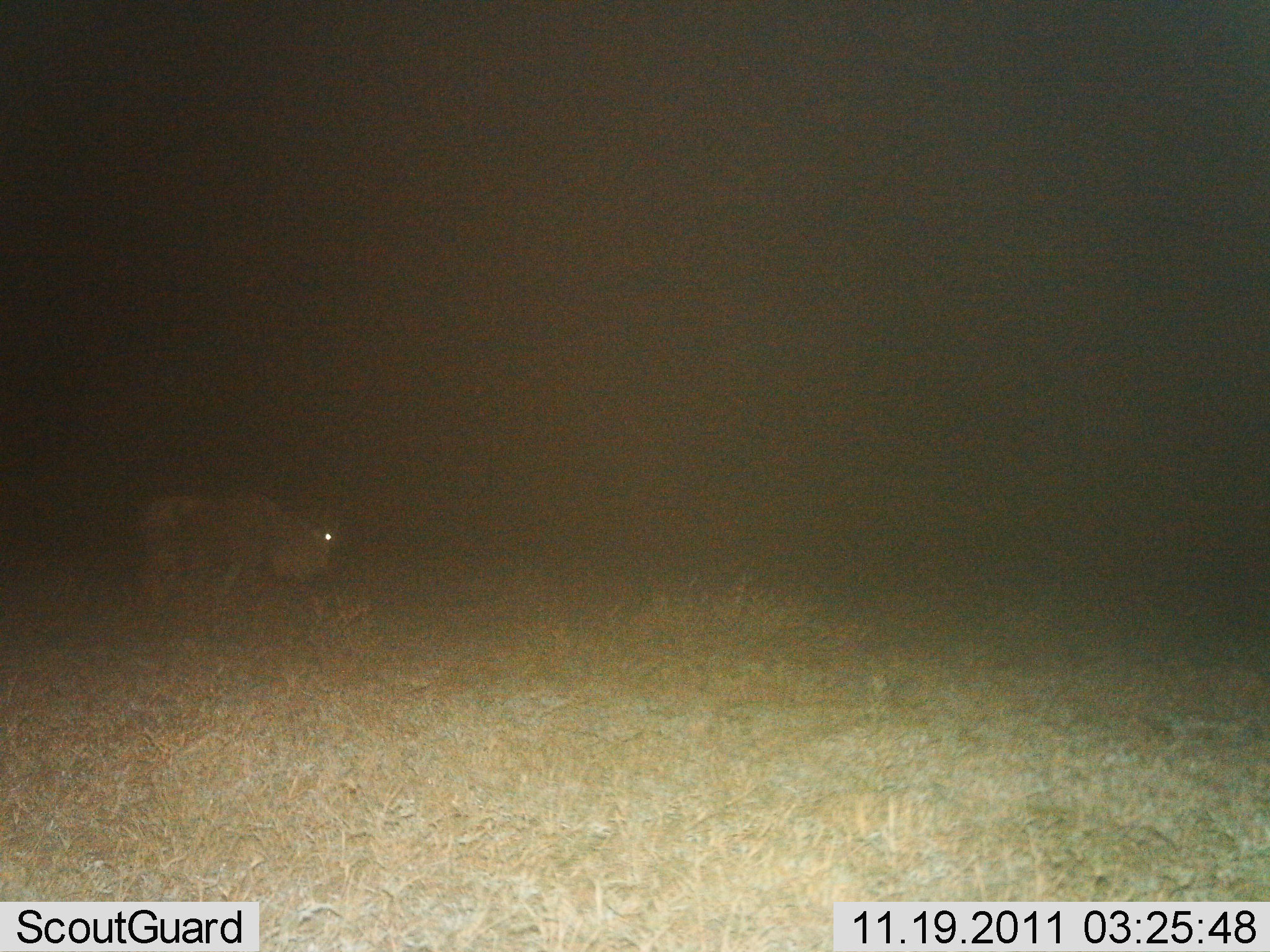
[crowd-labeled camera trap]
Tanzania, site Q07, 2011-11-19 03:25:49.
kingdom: Animalia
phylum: Chordata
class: Mammalia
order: Artiodactyla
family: Bovidae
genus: Connochaetes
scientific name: Connochaetes taurinus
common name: blue wildebeest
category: wildebeest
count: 1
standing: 67%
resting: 0%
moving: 33%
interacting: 0%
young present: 0%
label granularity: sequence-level